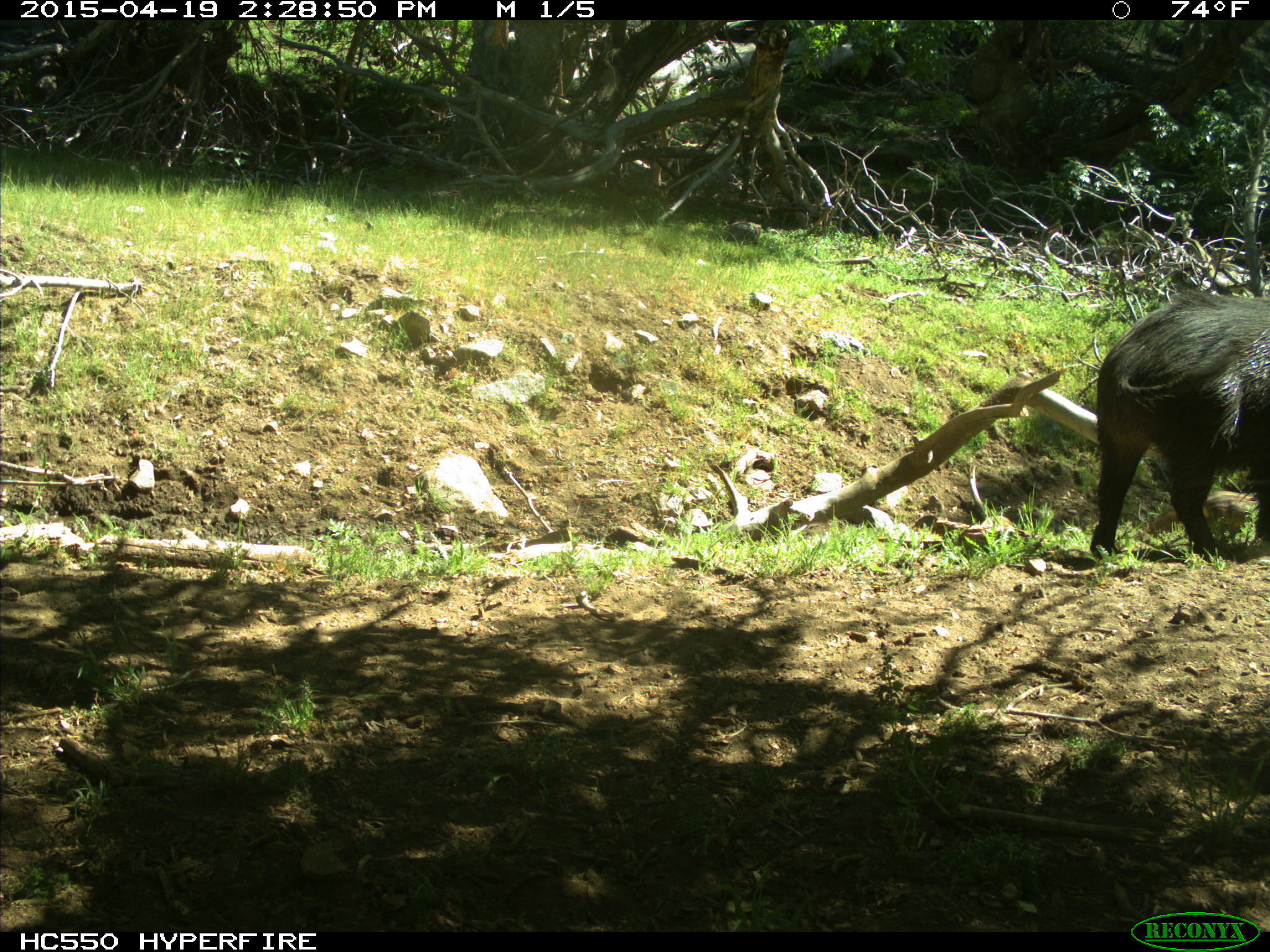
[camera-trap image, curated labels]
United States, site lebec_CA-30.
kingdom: Animalia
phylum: Chordata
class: Mammalia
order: Artiodactyla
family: Suidae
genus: Sus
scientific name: Sus scrofa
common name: wild boar